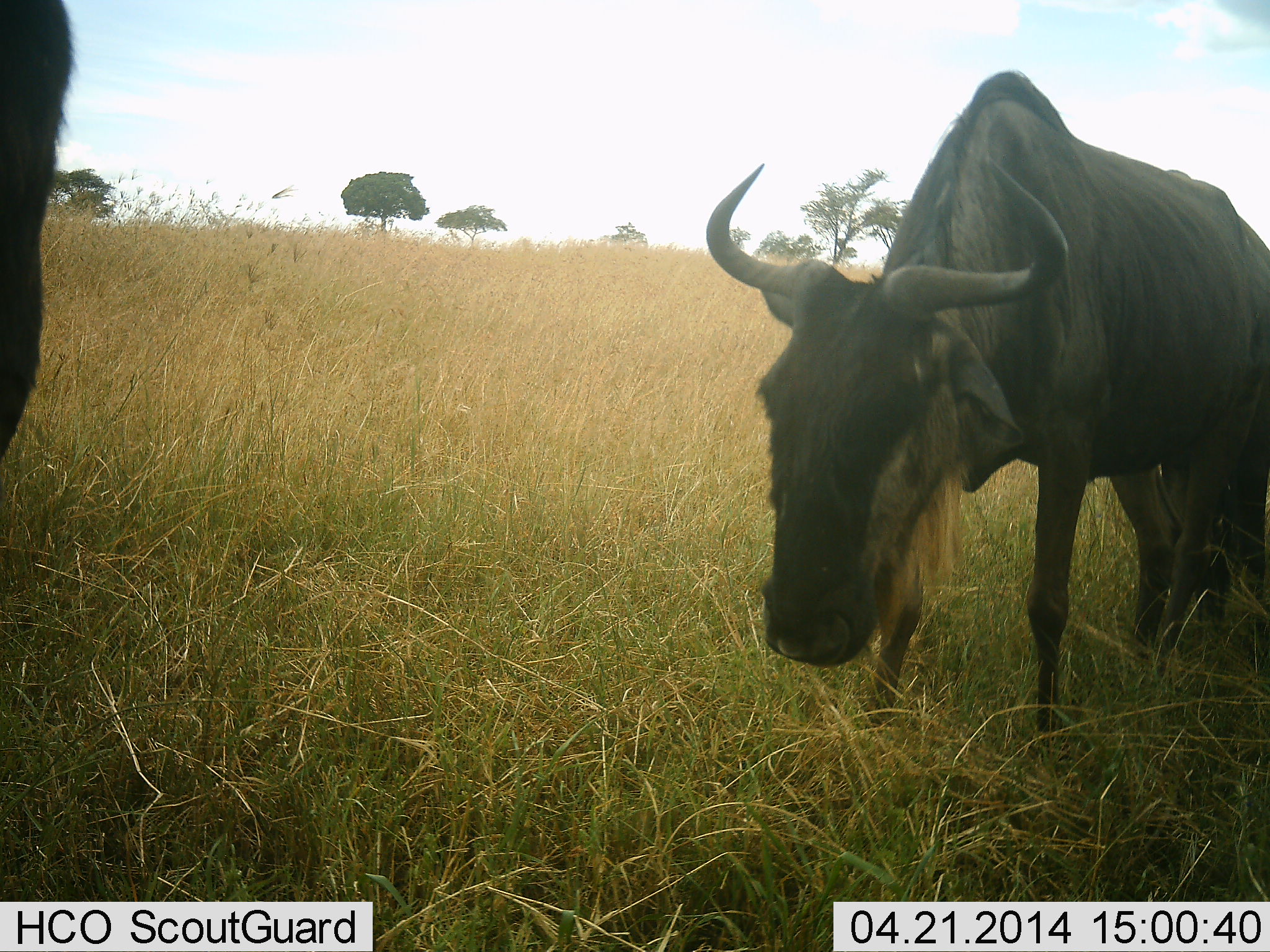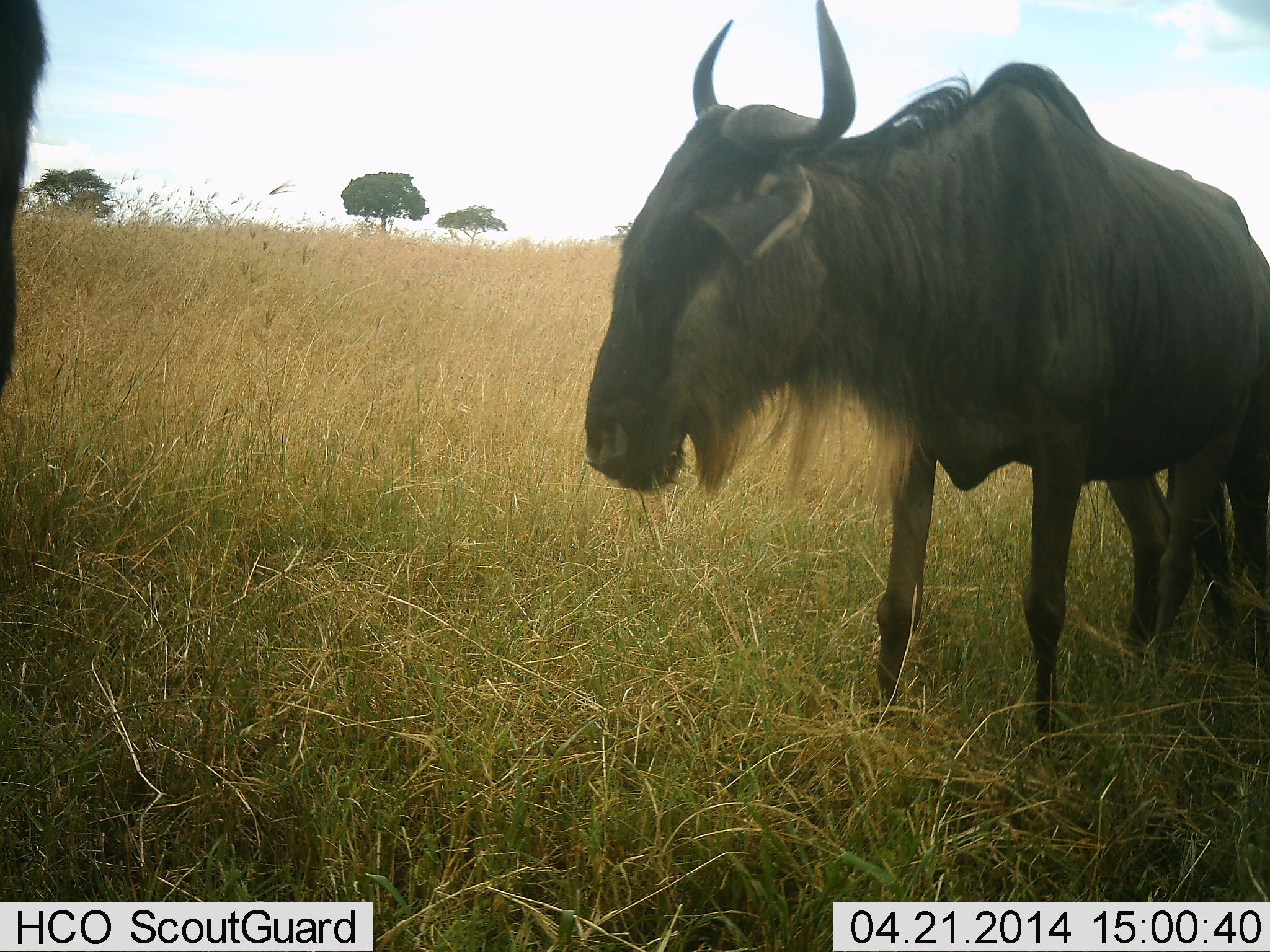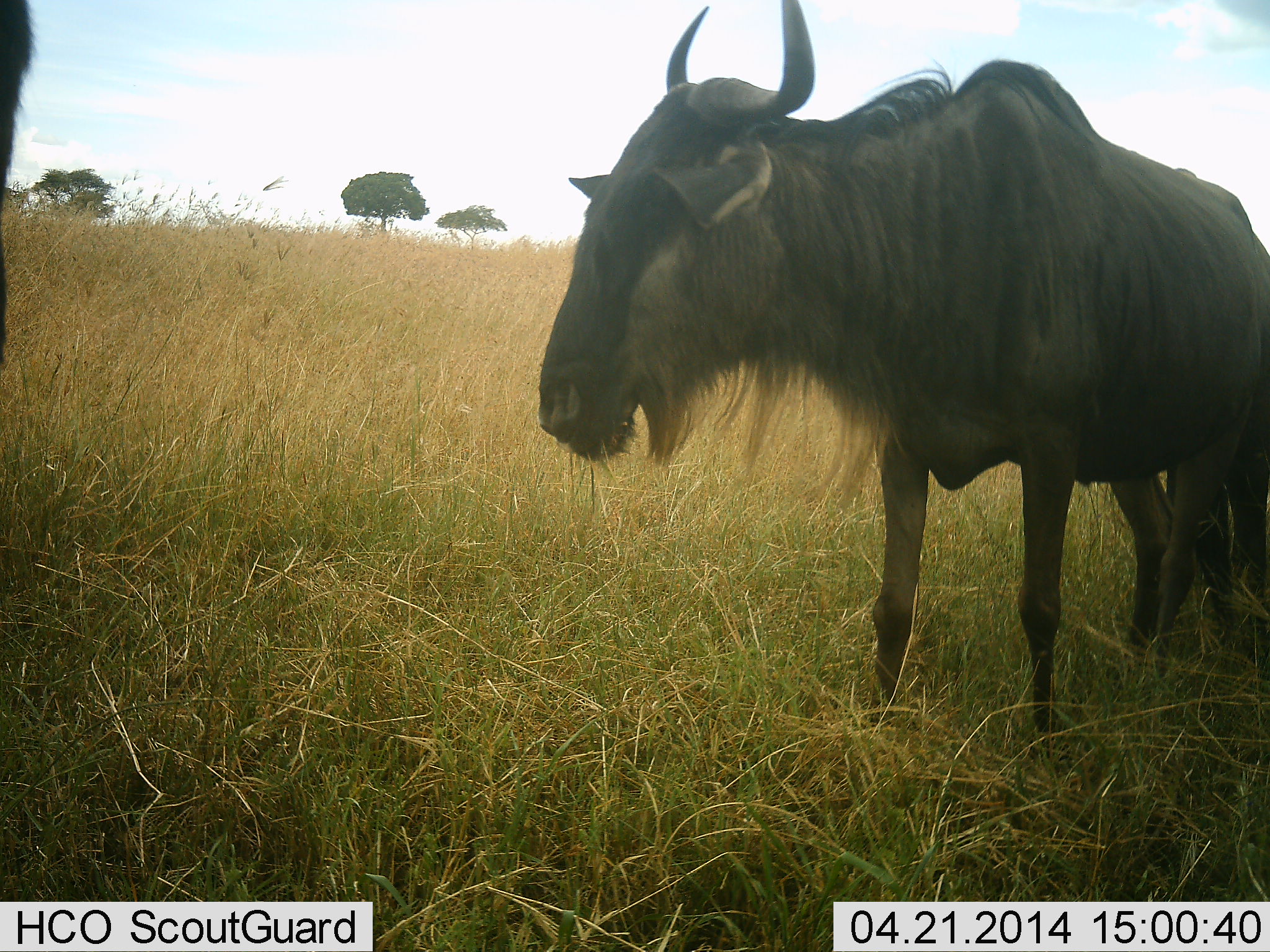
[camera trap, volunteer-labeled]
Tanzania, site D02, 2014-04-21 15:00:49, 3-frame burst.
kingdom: Animalia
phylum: Chordata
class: Mammalia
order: Artiodactyla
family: Bovidae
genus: Connochaetes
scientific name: Connochaetes taurinus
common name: blue wildebeest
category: wildebeest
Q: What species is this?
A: Wildebeest (blue wildebeest) (Connochaetes taurinus).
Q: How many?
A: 2.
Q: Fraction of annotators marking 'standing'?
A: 70%.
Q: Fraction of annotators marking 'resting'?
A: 0%.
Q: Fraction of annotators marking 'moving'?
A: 10%.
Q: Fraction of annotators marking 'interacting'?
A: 0%.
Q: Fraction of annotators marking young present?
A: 0%.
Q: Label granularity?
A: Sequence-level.